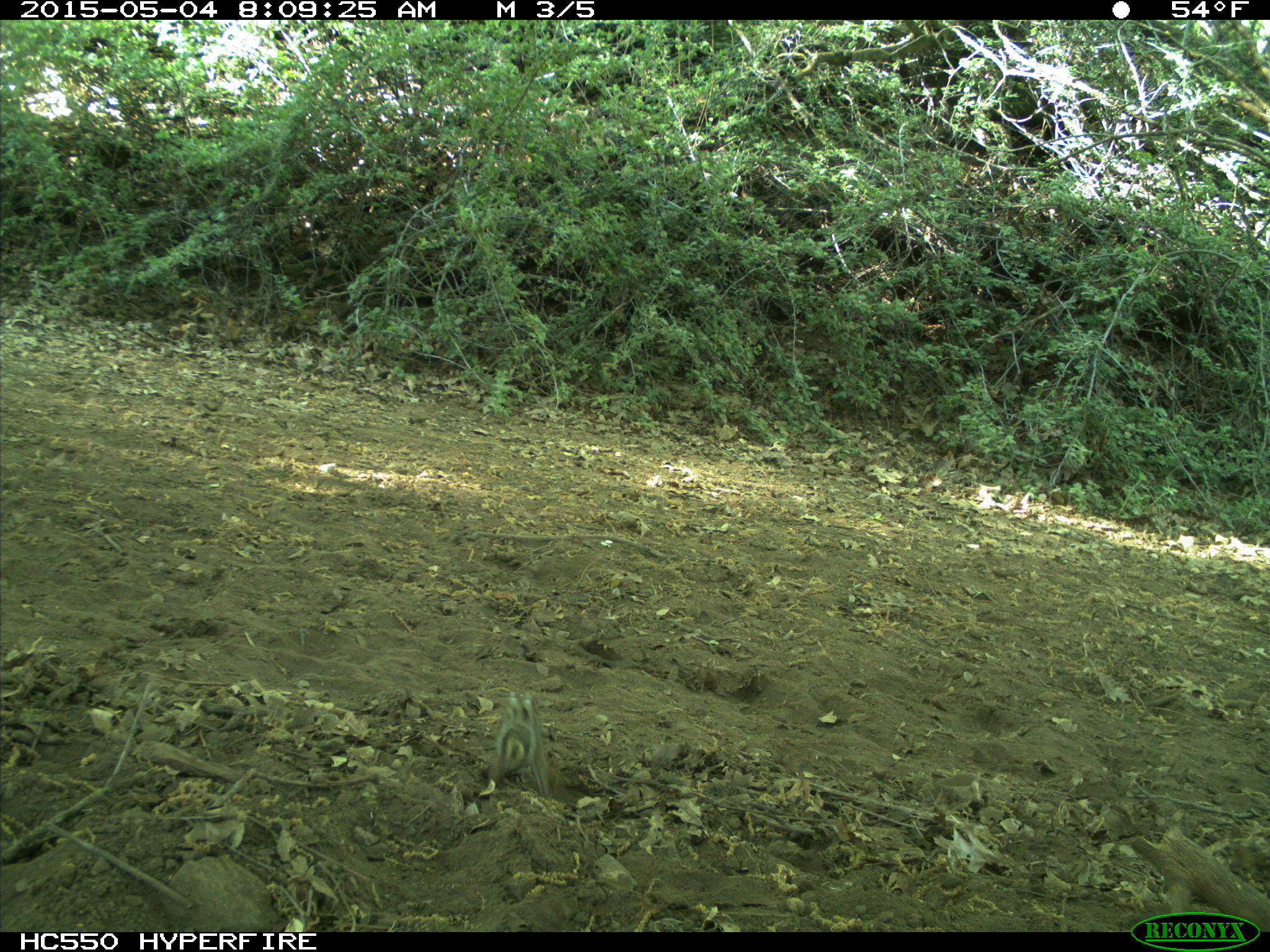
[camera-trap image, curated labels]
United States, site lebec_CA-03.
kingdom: Animalia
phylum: Chordata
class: Mammalia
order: Rodentia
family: Sciuridae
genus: Tamias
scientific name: Tamias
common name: chipmunk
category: unidentified chipmunk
Unidentified chipmunk (chipmunk) (Tamias).